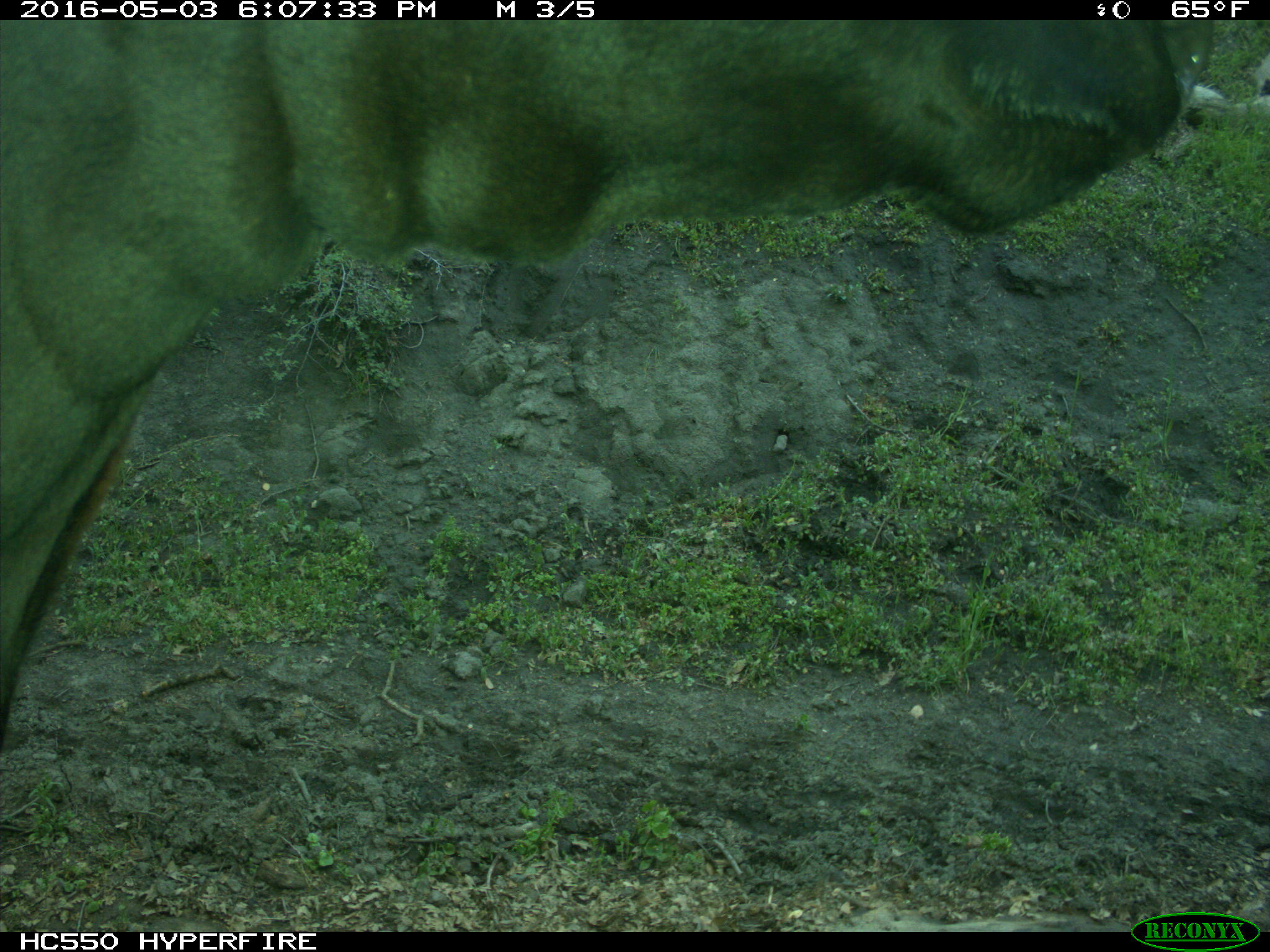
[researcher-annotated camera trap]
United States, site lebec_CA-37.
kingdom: Animalia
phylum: Chordata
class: Mammalia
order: Artiodactyla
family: Bovidae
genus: Bos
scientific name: Bos taurus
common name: domestic cow